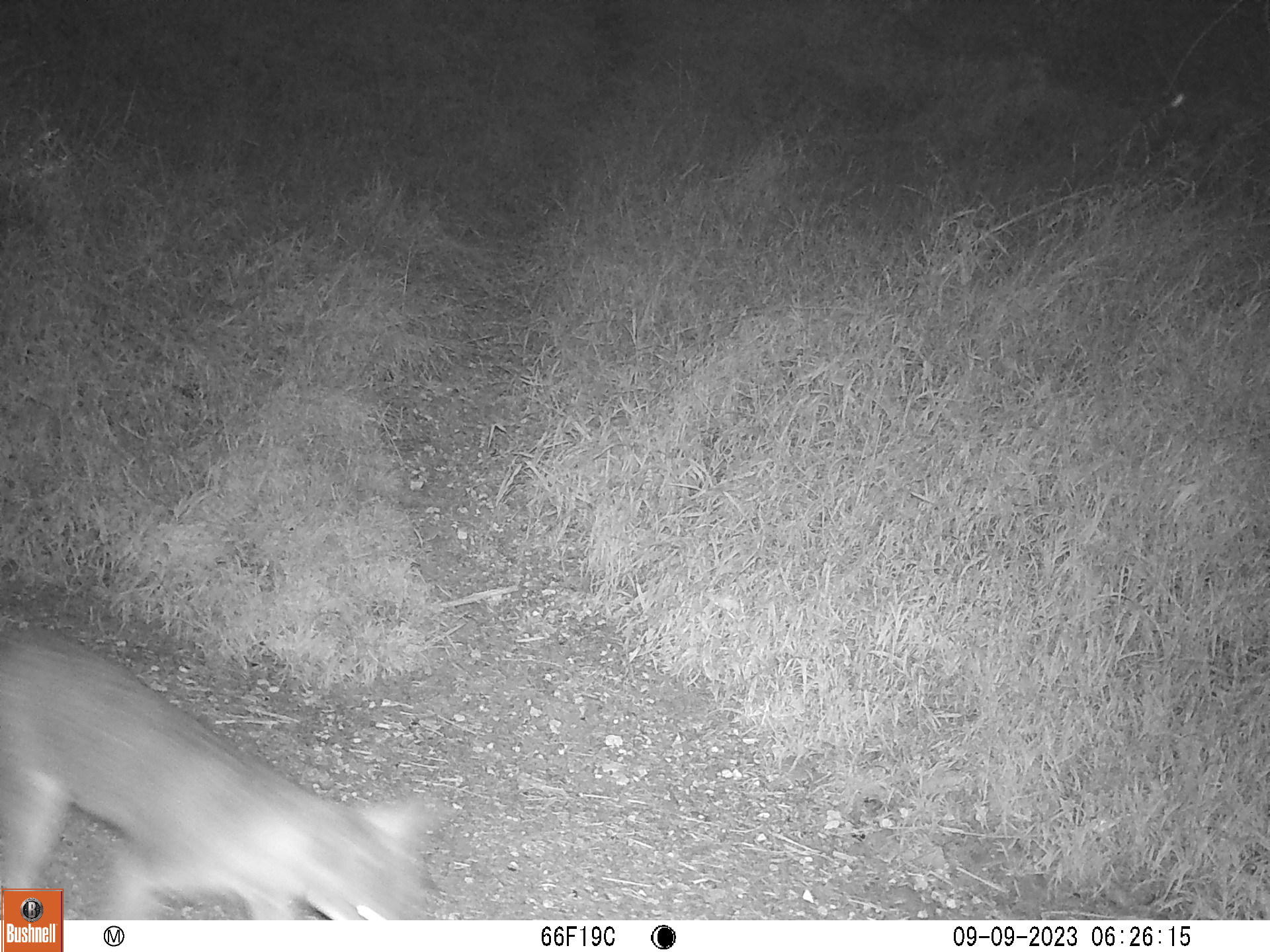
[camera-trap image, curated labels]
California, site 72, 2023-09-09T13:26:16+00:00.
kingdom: Animalia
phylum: Chordata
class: Mammalia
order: Carnivora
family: Canidae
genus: Urocyon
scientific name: Urocyon cinereoargenteus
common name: gray fox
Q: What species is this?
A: Gray fox (Urocyon cinereoargenteus).